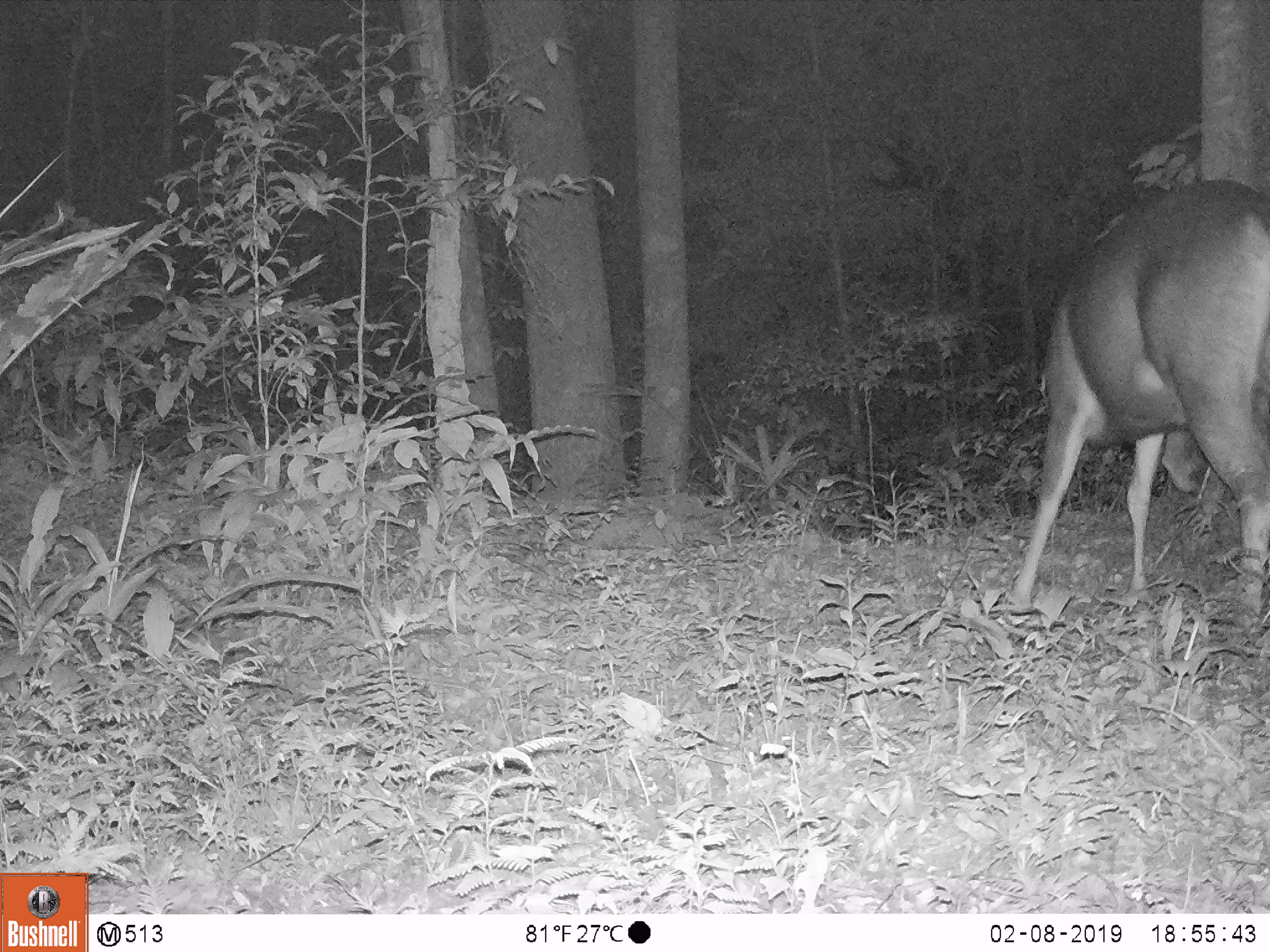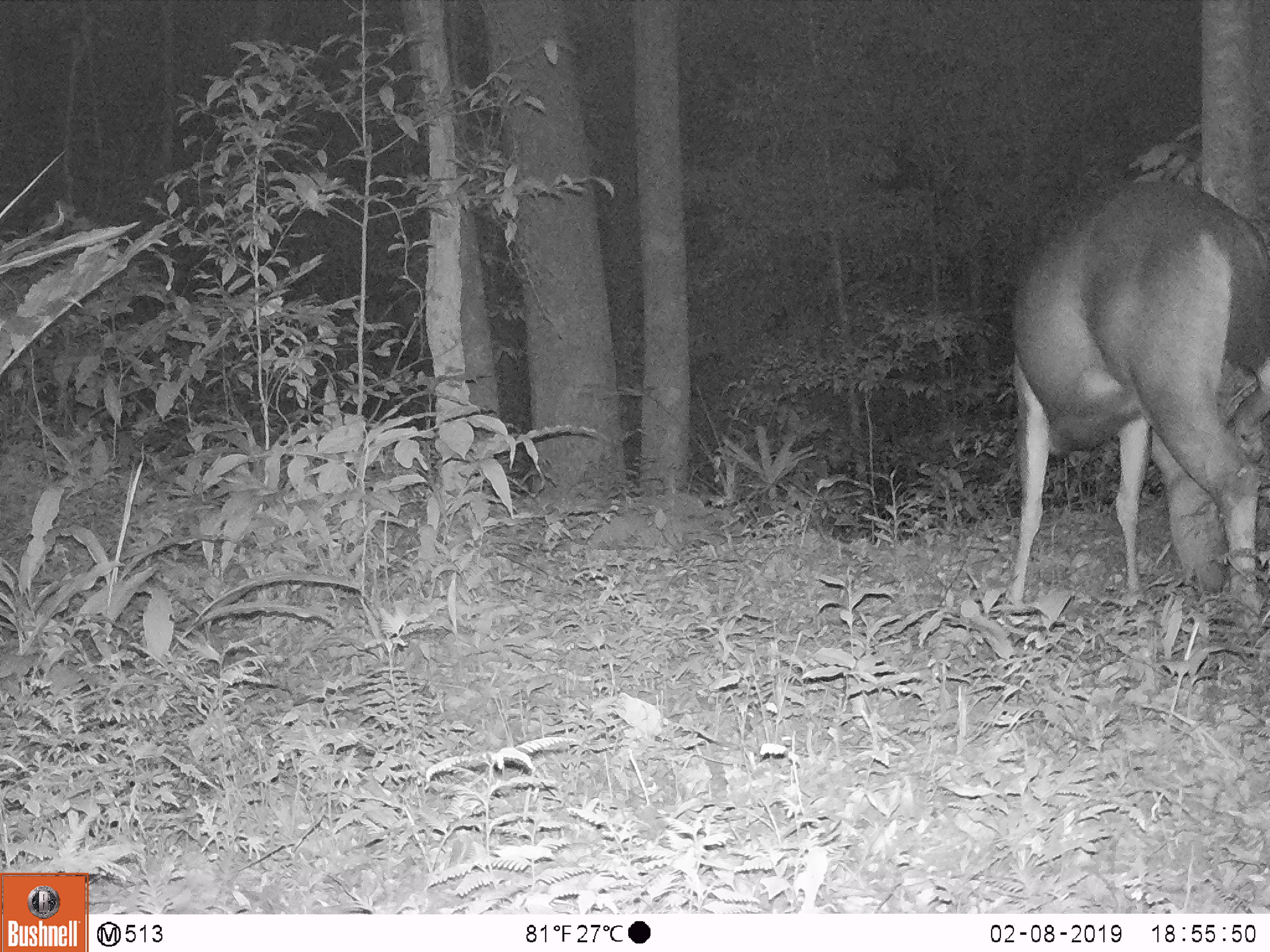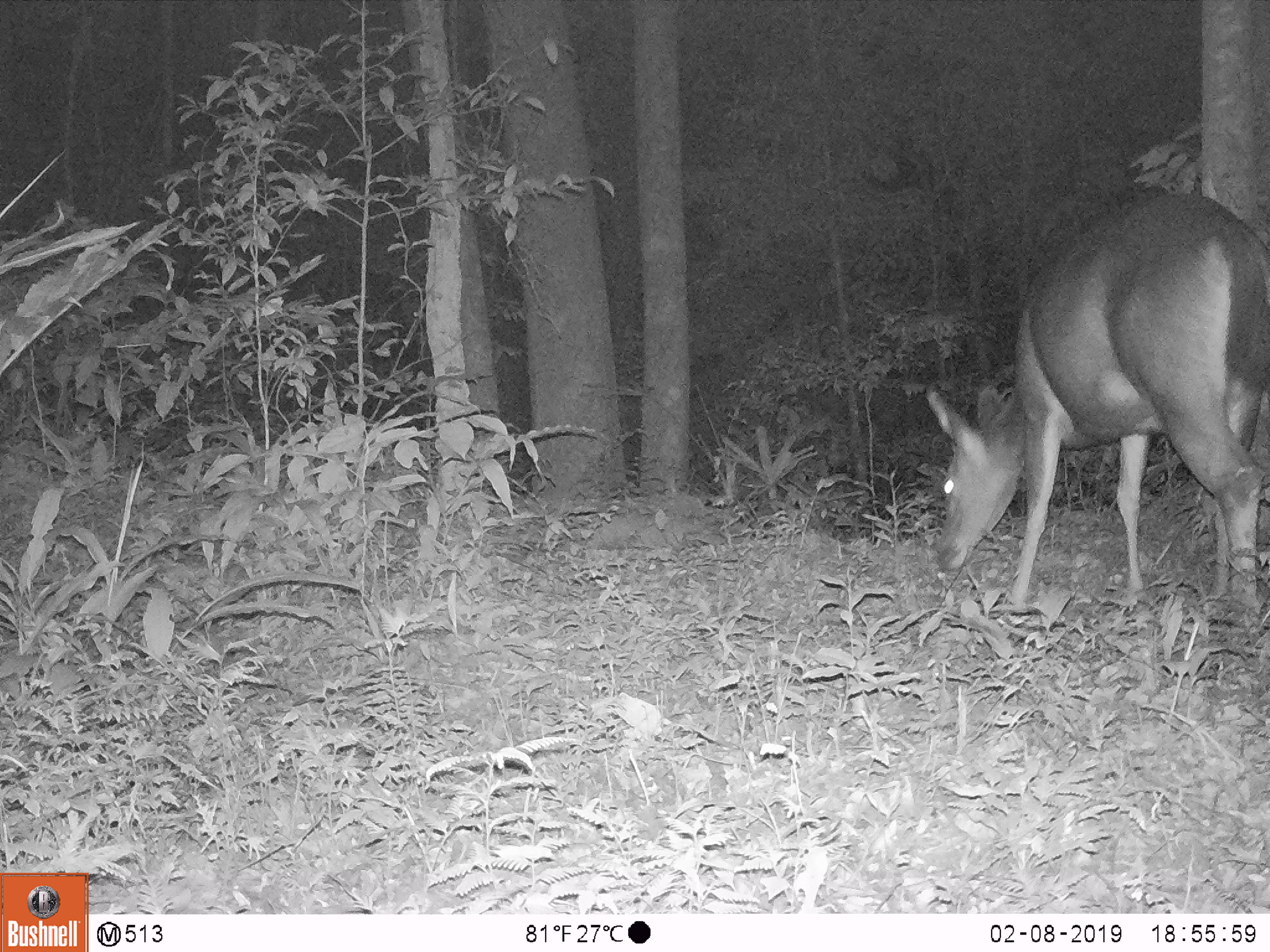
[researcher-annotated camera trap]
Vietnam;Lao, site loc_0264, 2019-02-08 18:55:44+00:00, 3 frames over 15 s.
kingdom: Animalia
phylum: Chordata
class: Mammalia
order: Artiodactyla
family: Cervidae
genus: Rusa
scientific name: Rusa unicolor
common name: sambar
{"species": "sambar (Rusa unicolor)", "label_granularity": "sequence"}